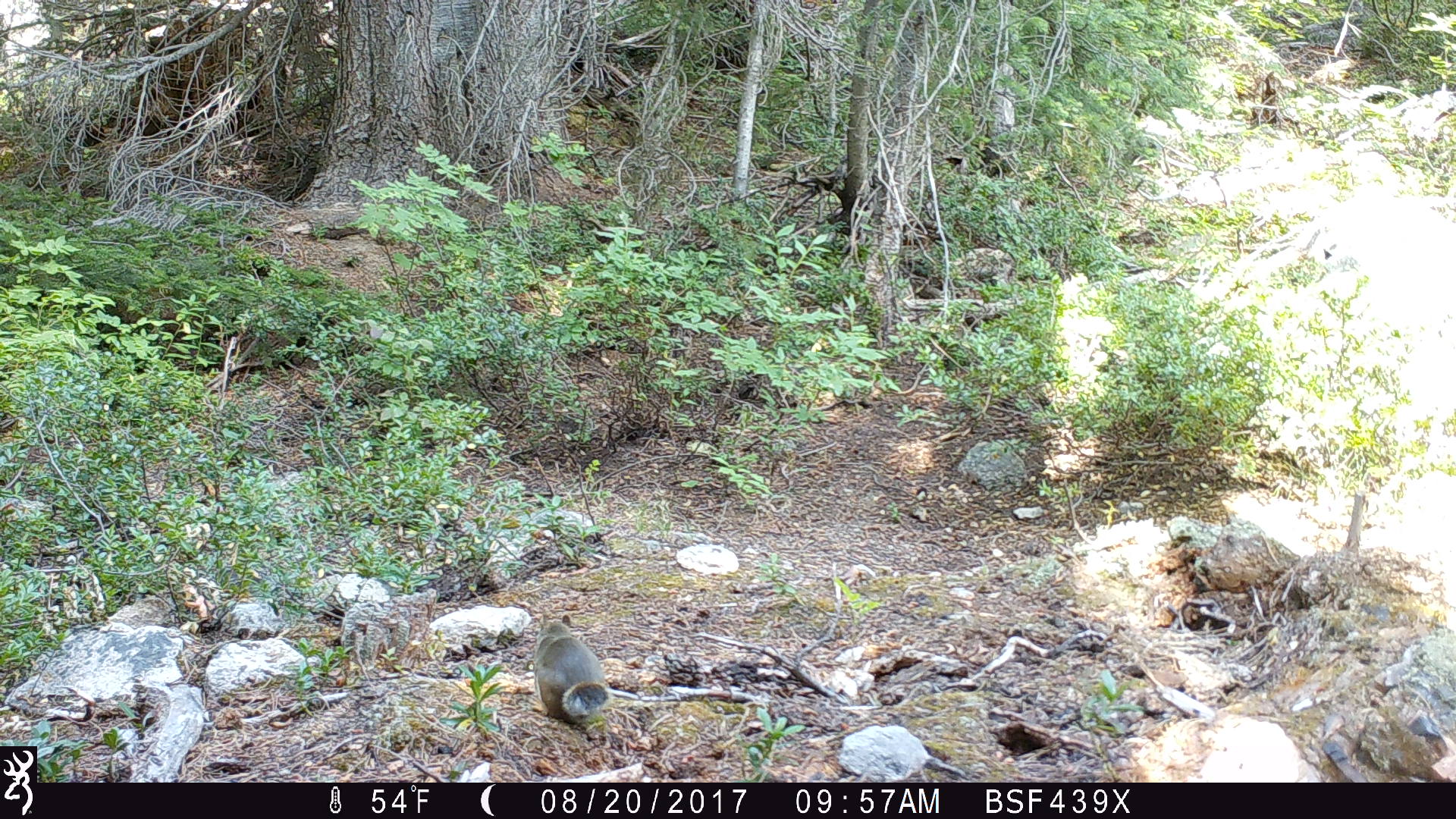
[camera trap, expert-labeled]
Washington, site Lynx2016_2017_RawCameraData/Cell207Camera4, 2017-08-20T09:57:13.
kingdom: Animalia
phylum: Chordata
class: Mammalia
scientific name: Mammalia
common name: small mammal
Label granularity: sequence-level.